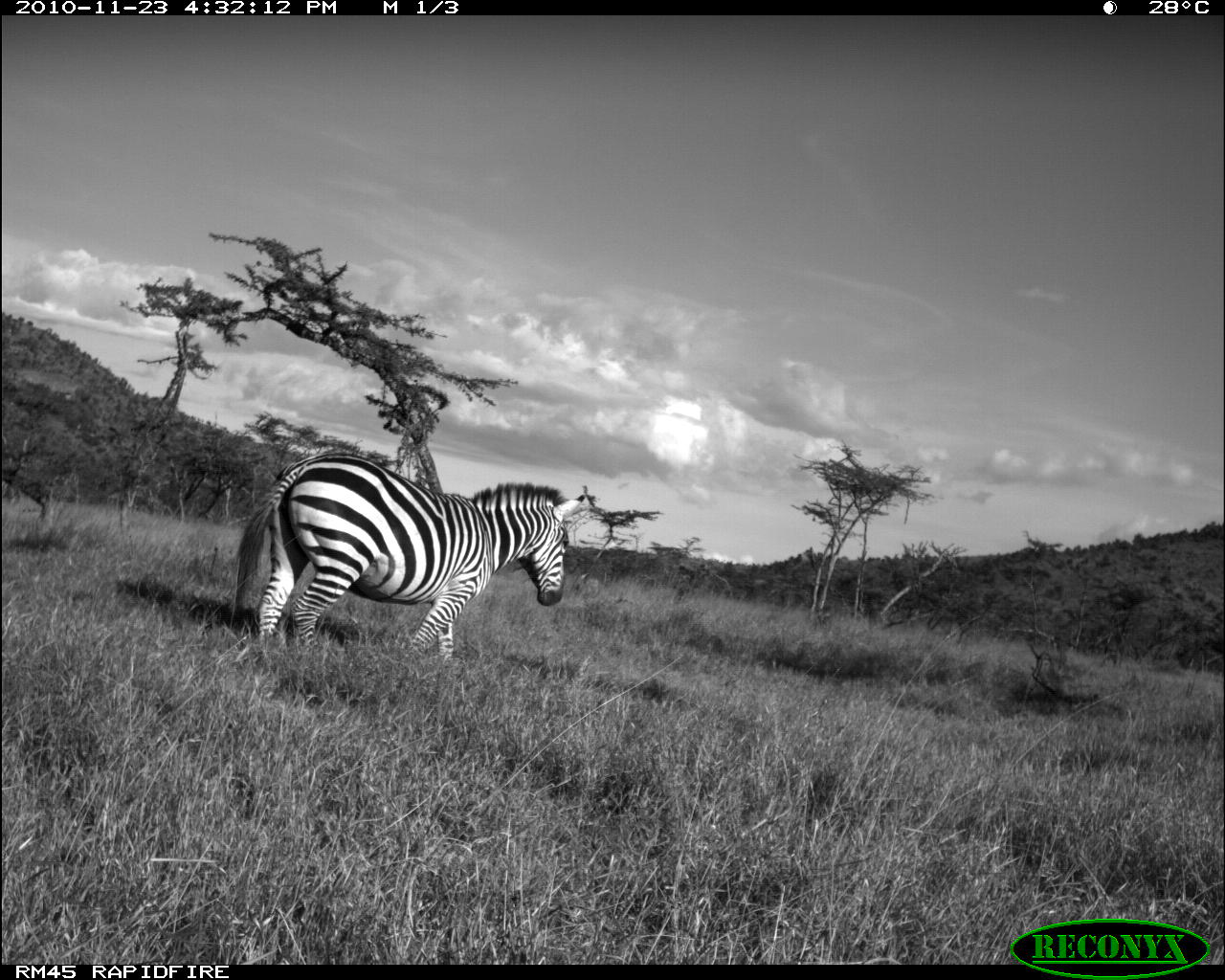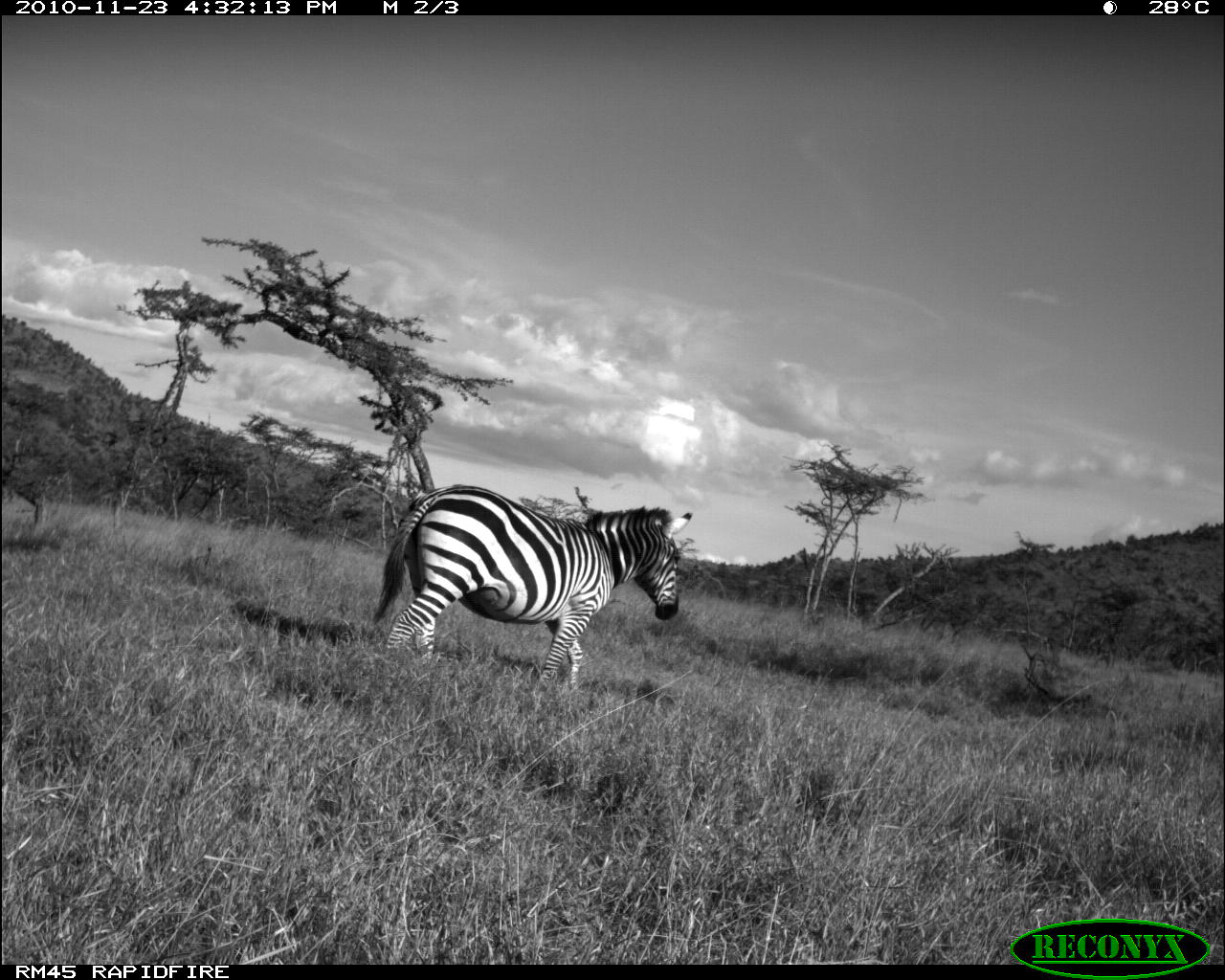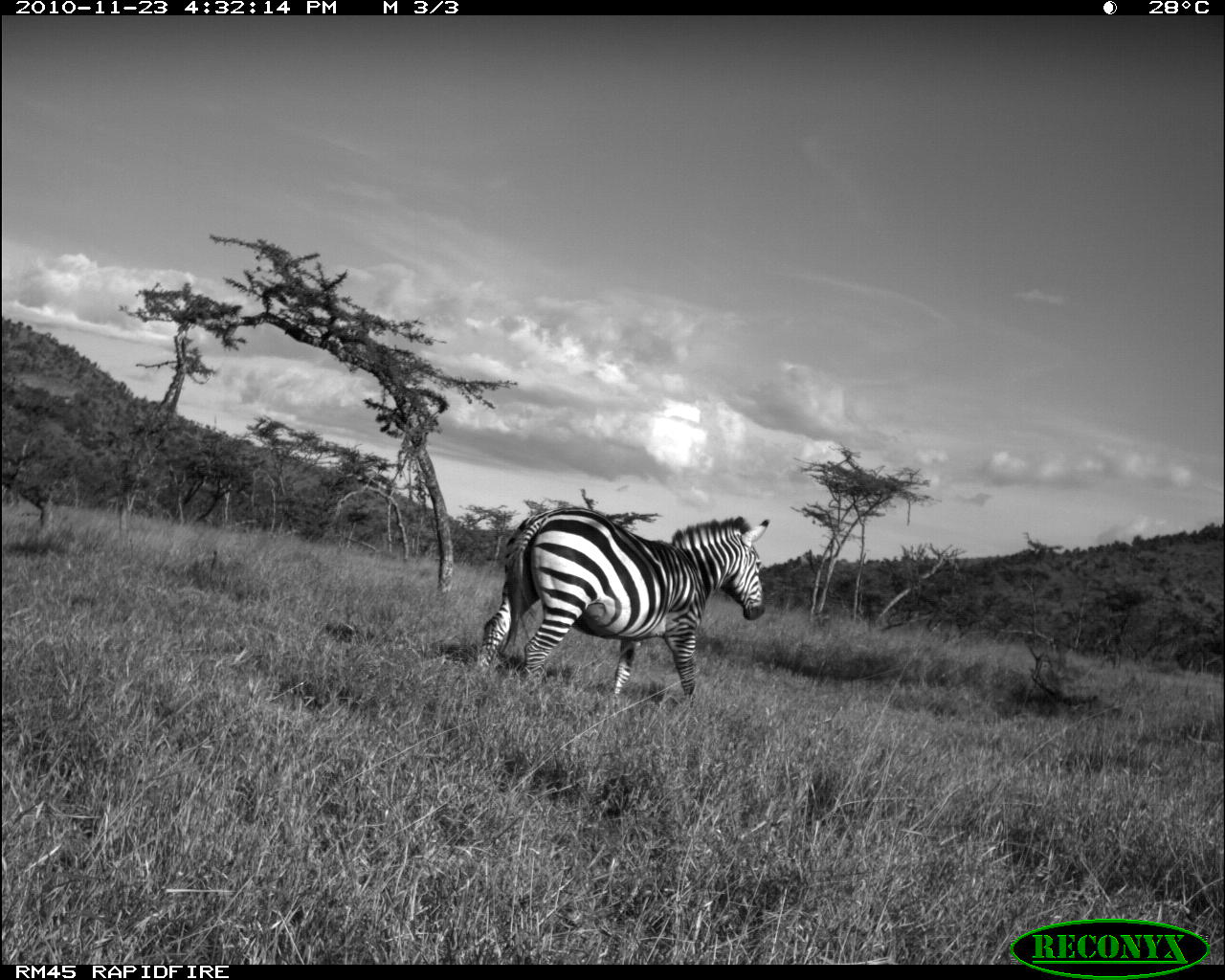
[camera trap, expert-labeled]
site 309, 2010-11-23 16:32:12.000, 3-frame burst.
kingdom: Animalia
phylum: Chordata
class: Mammalia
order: Perissodactyla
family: Equidae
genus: Equus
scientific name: Equus quagga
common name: plains zebra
Equus quagga (plains zebra), count 1.